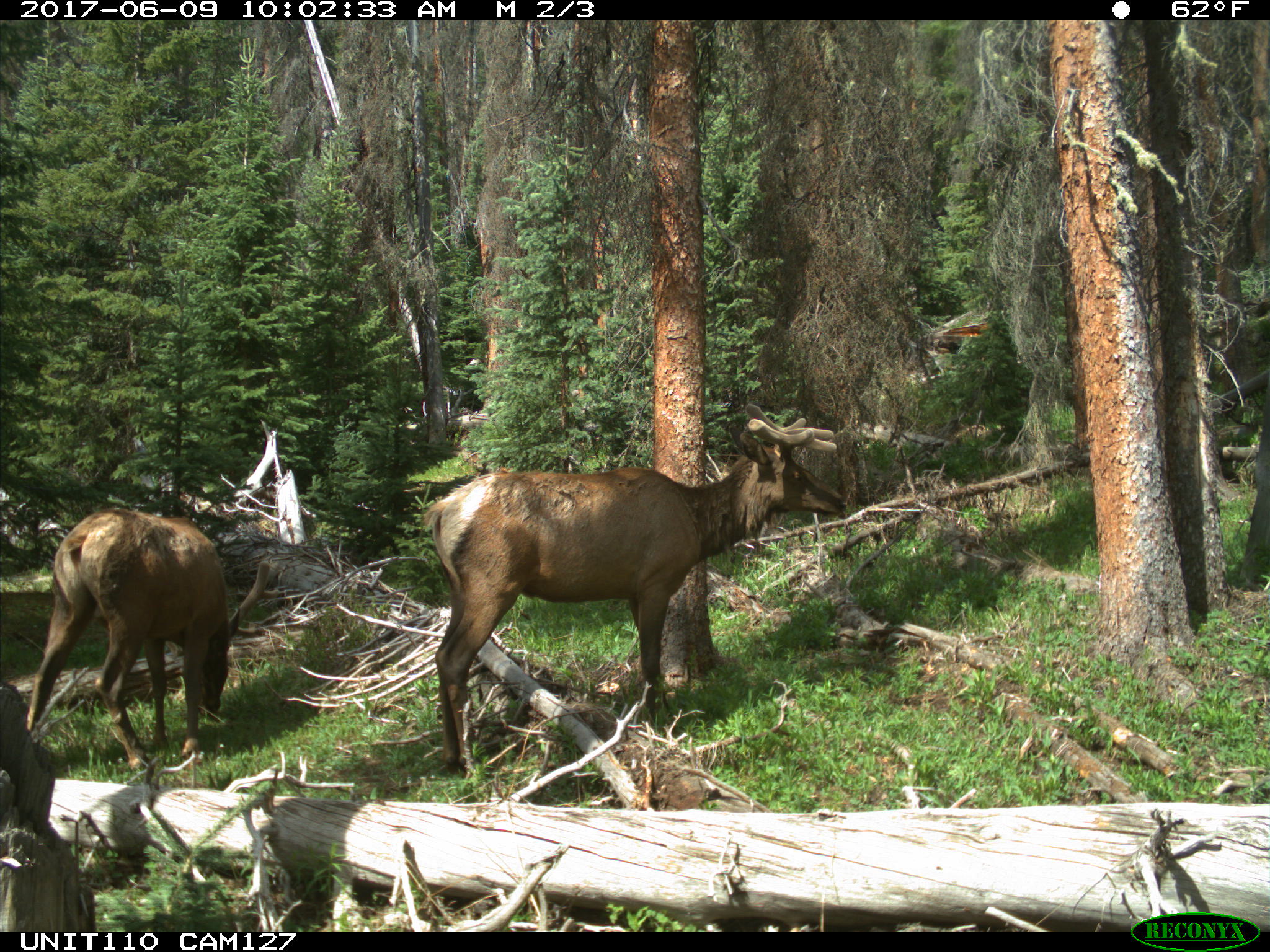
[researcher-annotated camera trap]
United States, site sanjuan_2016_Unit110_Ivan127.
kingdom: Animalia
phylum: Chordata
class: Mammalia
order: Artiodactyla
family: Cervidae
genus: Cervus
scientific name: Cervus elaphus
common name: red deer